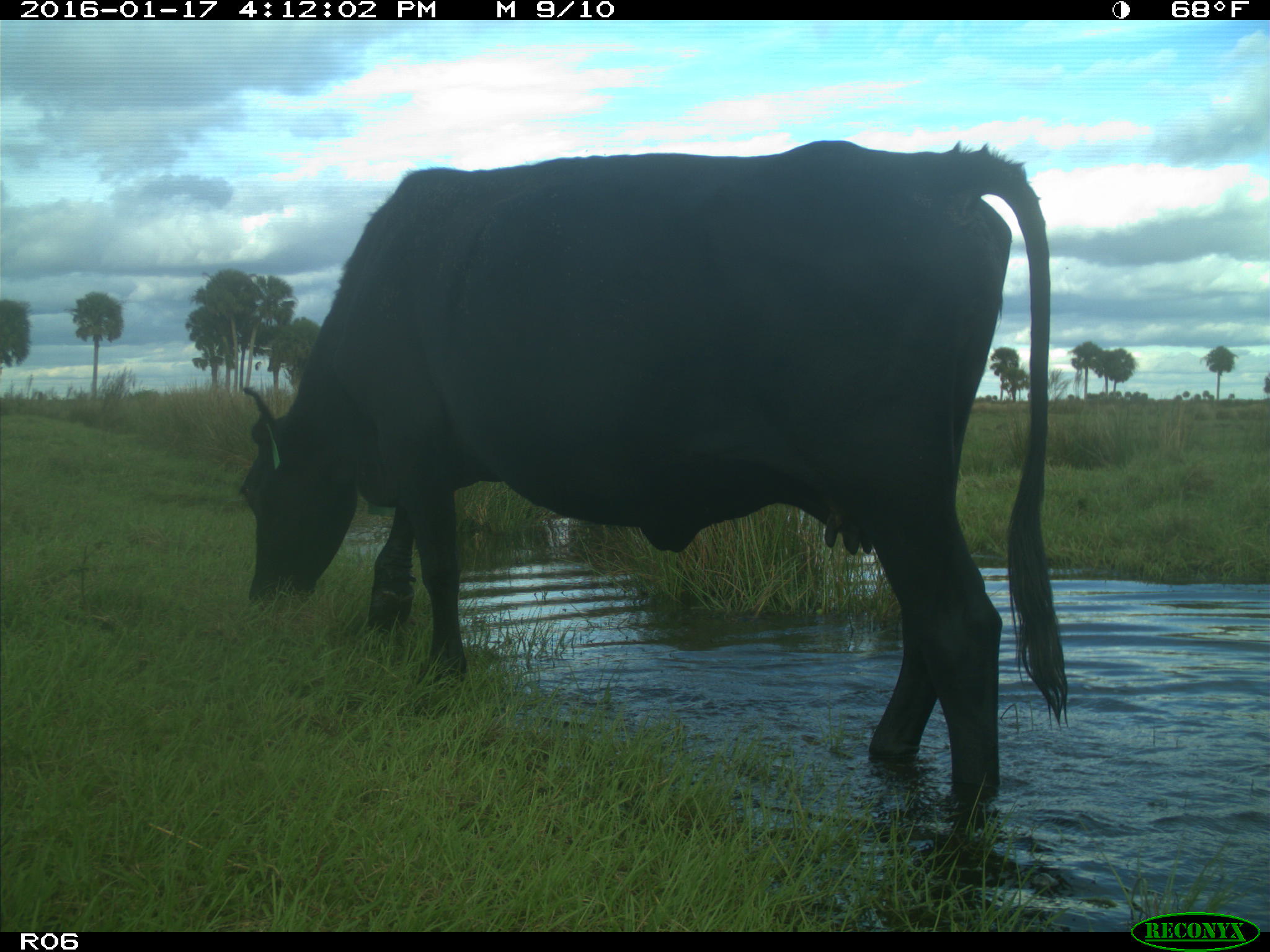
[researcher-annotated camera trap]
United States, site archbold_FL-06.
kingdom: Animalia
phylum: Chordata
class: Mammalia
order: Artiodactyla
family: Bovidae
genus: Bos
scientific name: Bos taurus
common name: domestic cow